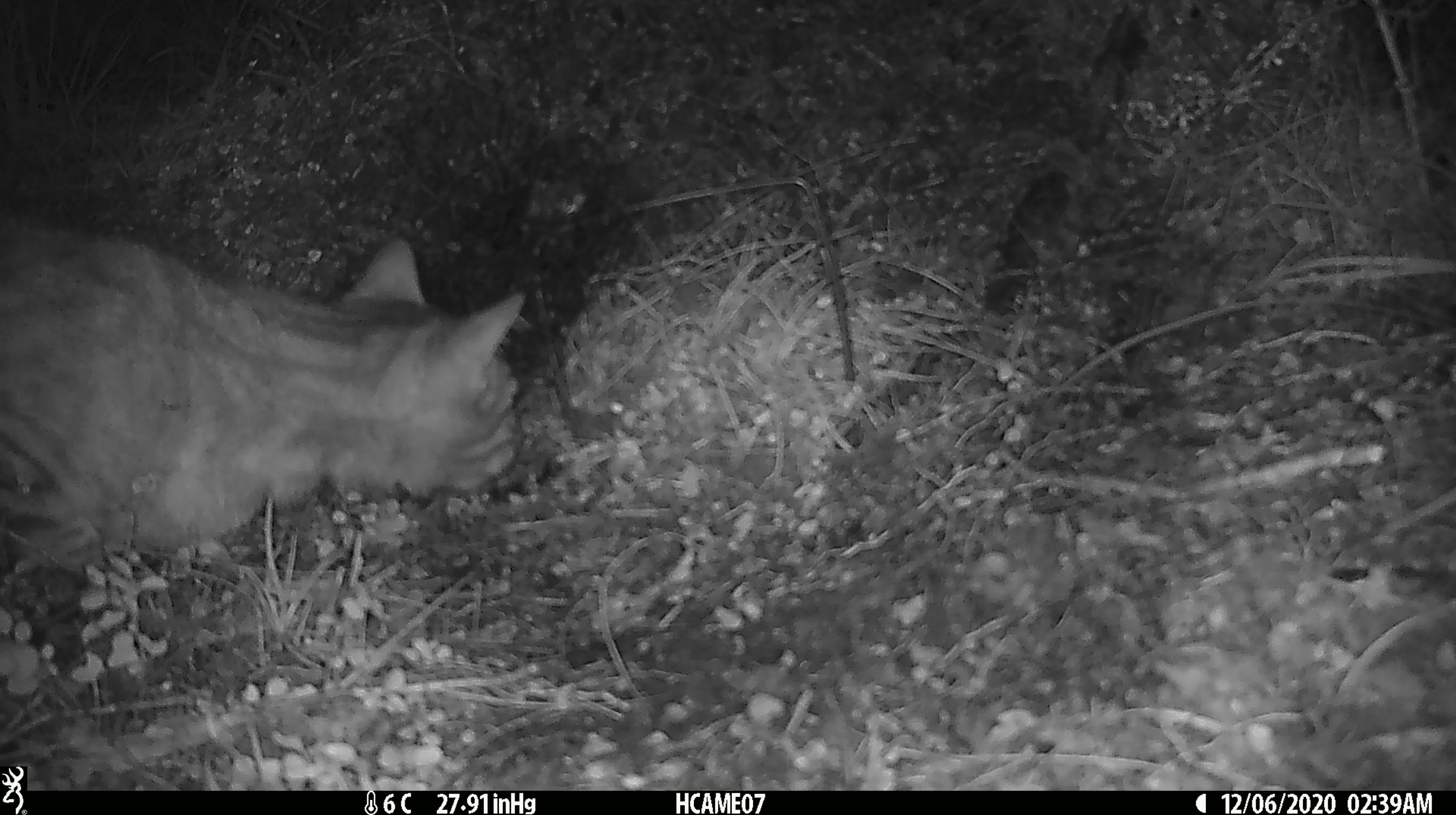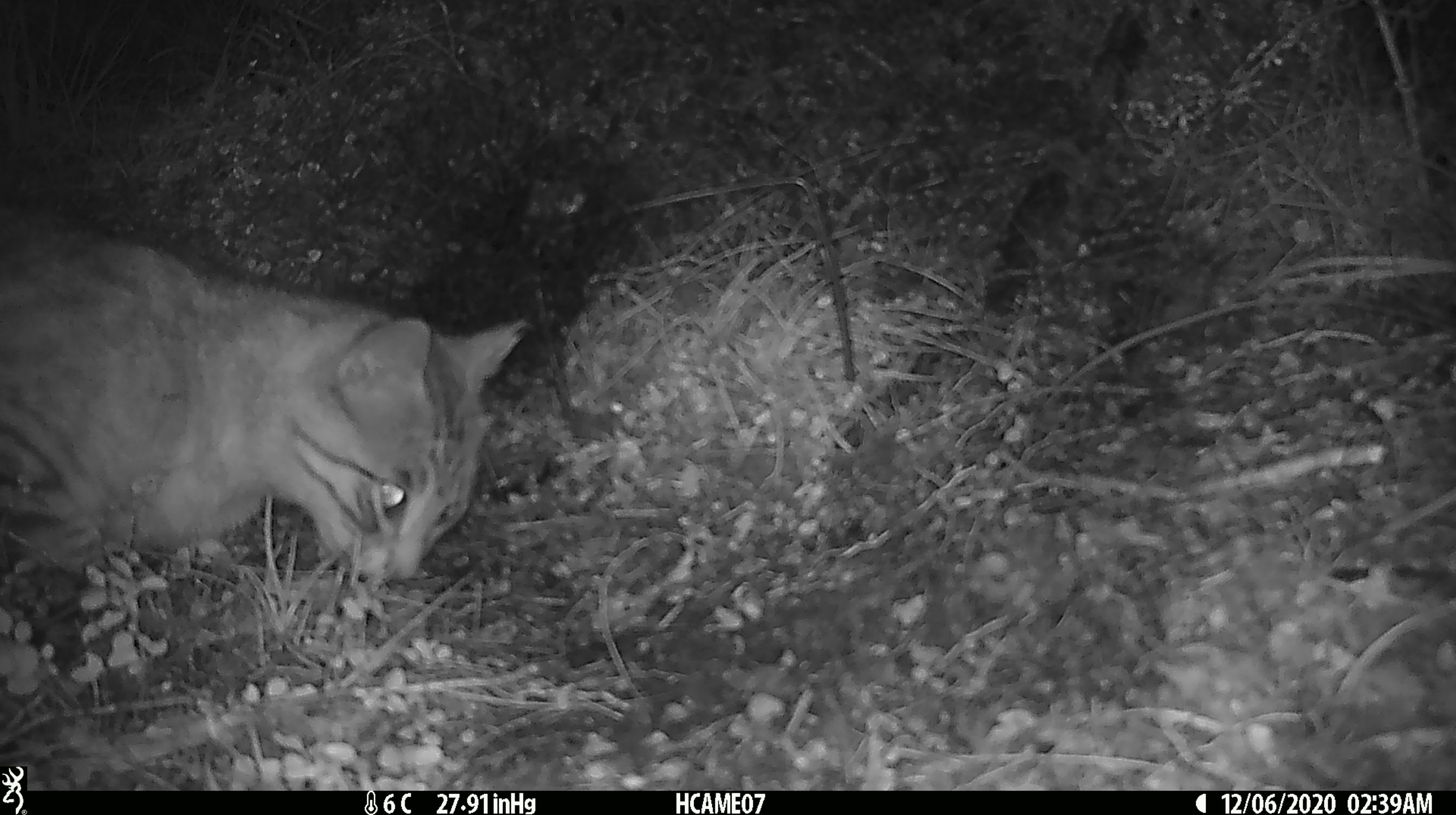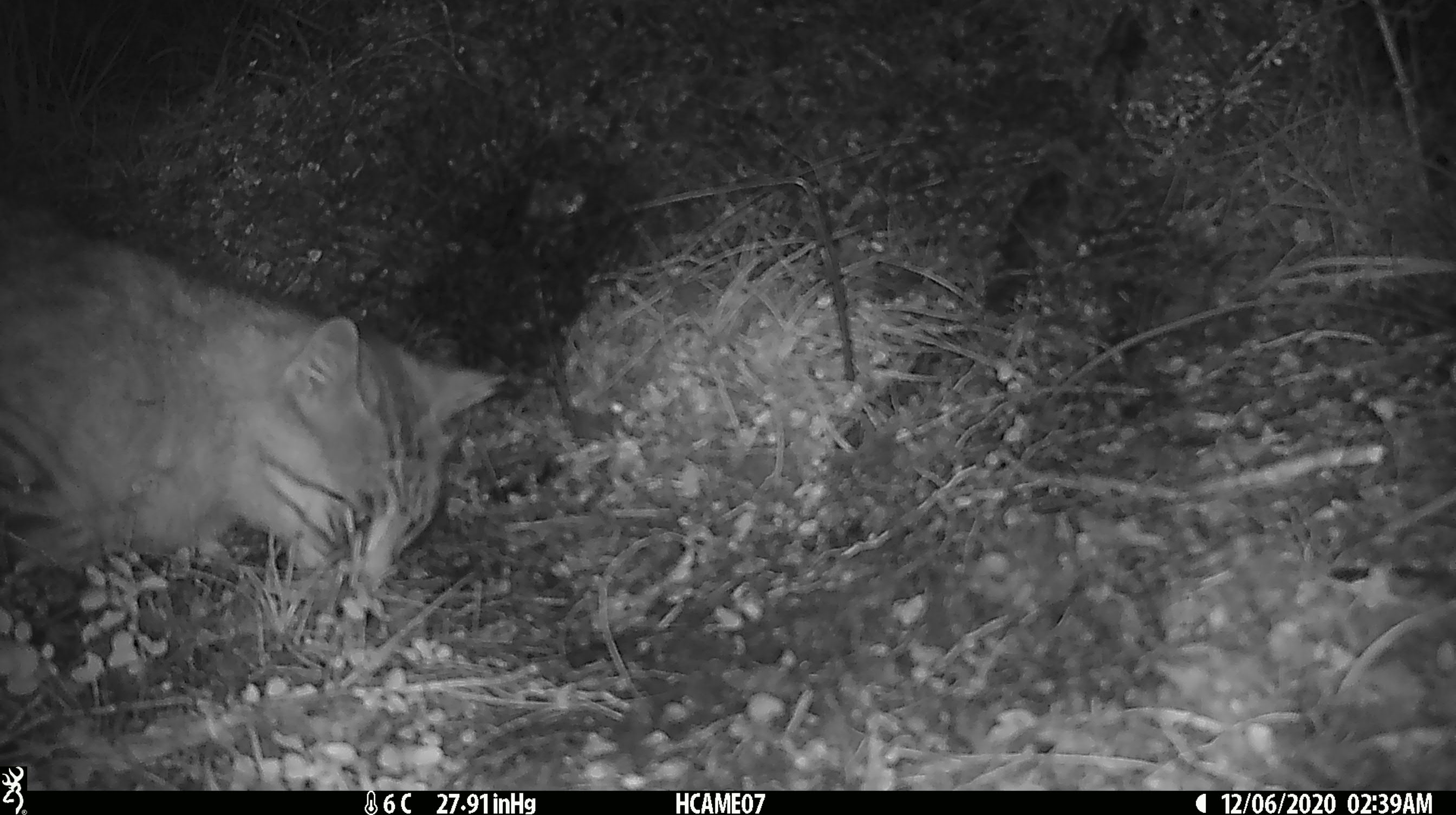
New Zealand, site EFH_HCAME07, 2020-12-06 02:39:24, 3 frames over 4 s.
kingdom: Animalia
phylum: Chordata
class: Mammalia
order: Carnivora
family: Felidae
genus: Felis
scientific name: Felis catus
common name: domestic cat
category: cat